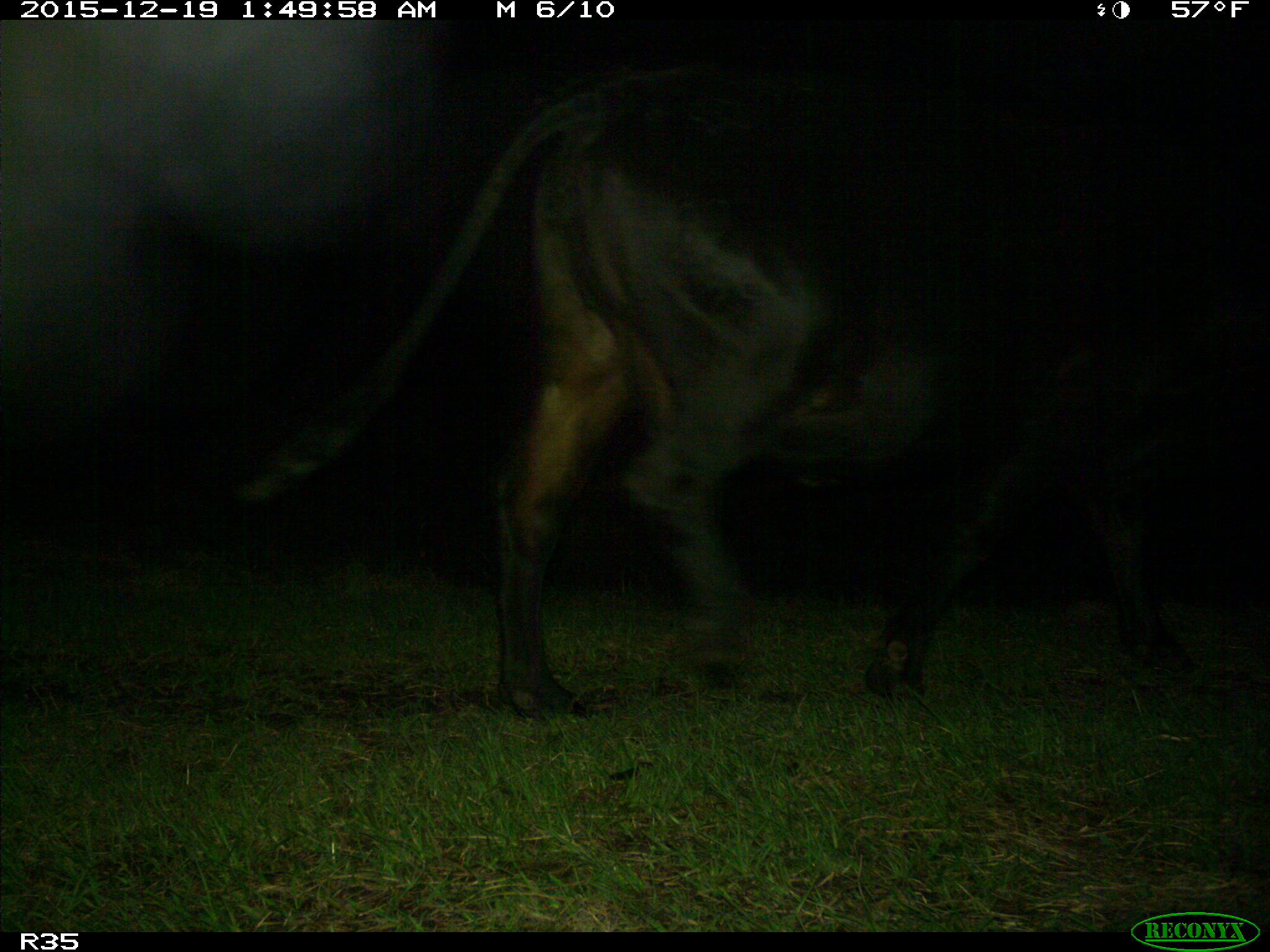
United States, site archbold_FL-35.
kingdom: Animalia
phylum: Chordata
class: Mammalia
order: Artiodactyla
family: Bovidae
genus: Bos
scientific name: Bos taurus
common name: domestic cow